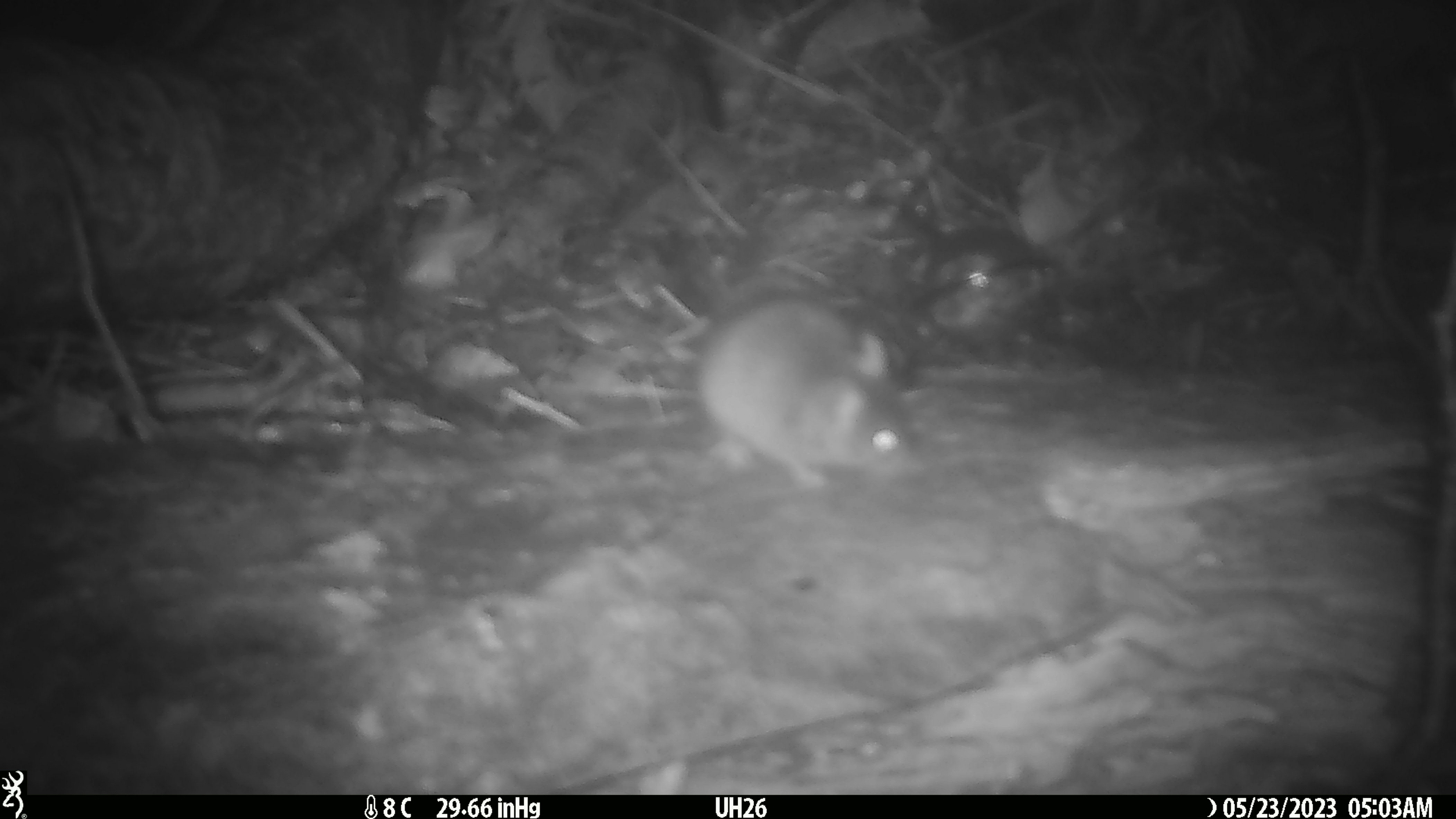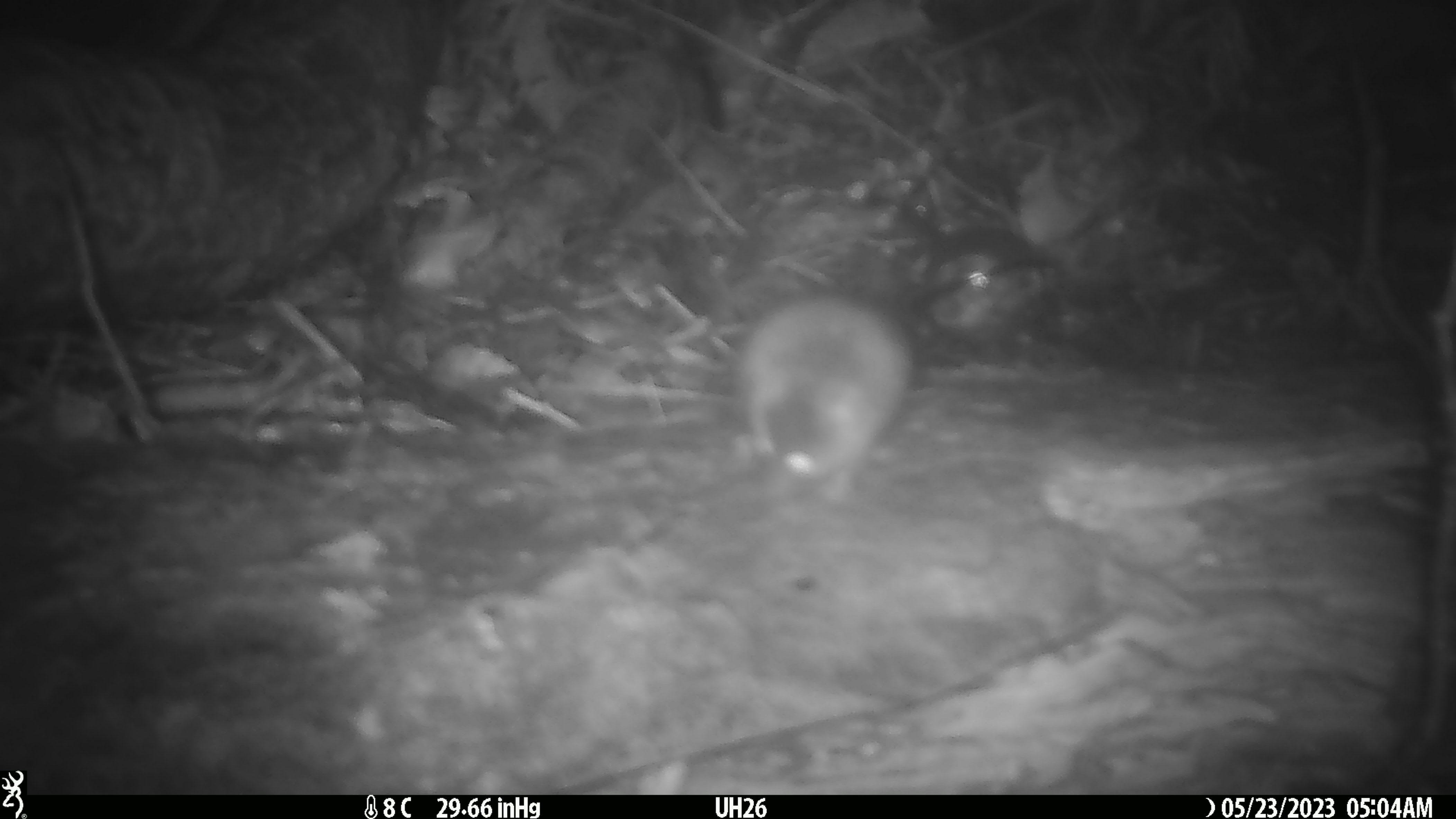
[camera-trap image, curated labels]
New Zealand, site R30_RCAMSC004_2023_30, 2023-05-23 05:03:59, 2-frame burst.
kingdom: Animalia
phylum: Chordata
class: Mammalia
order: Rodentia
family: Muridae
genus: Mus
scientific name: Mus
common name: mouse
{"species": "mouse (Mus)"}